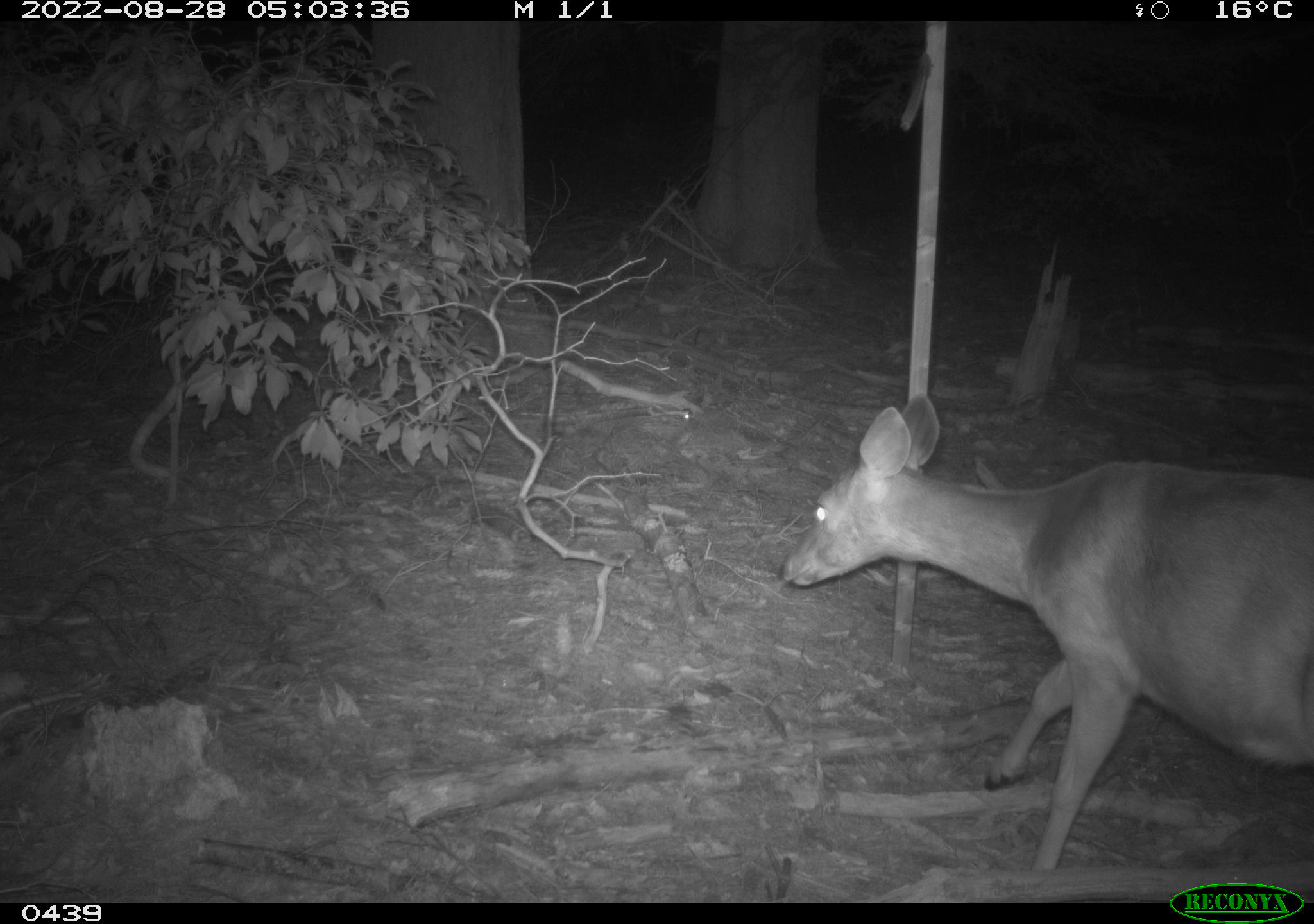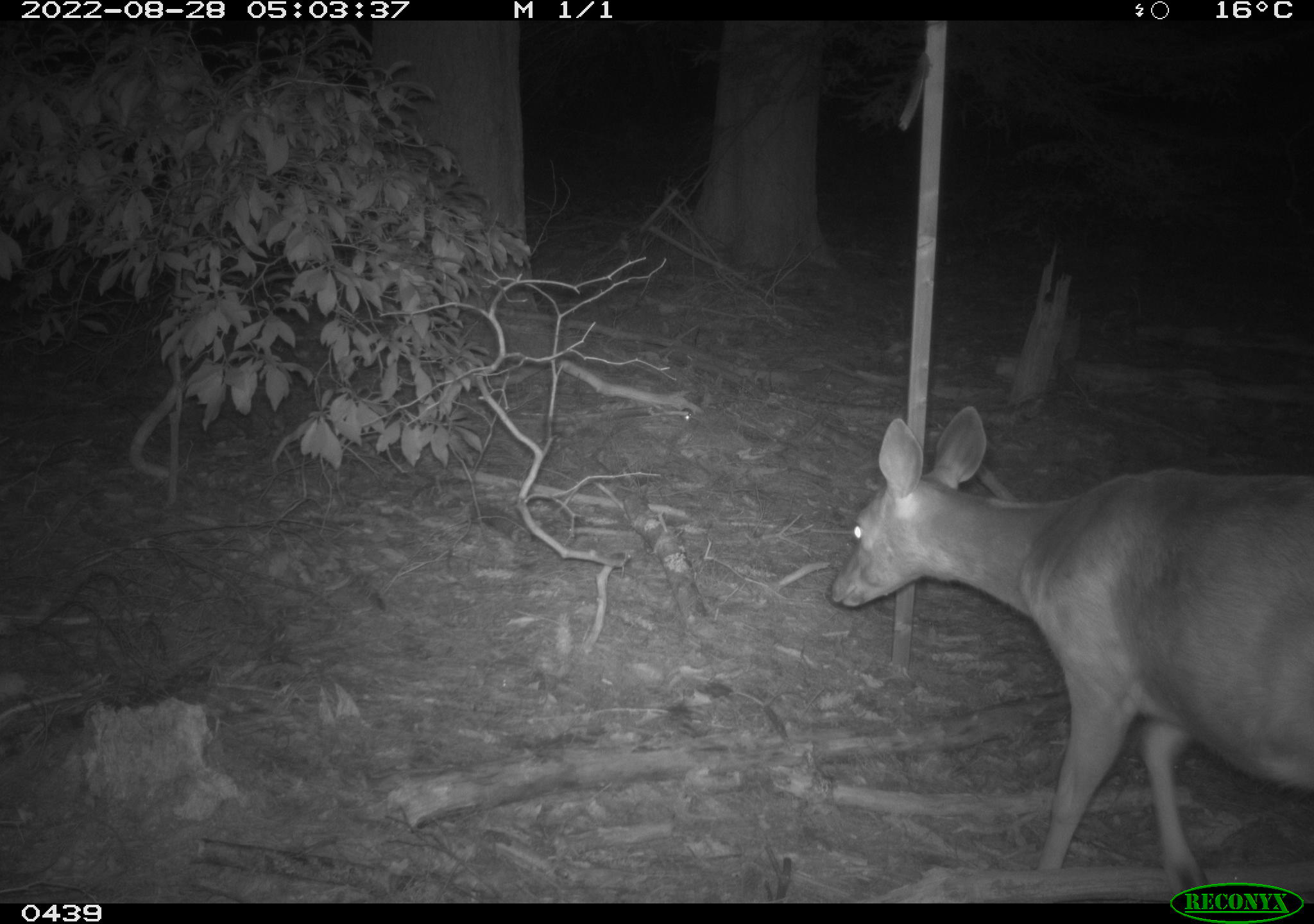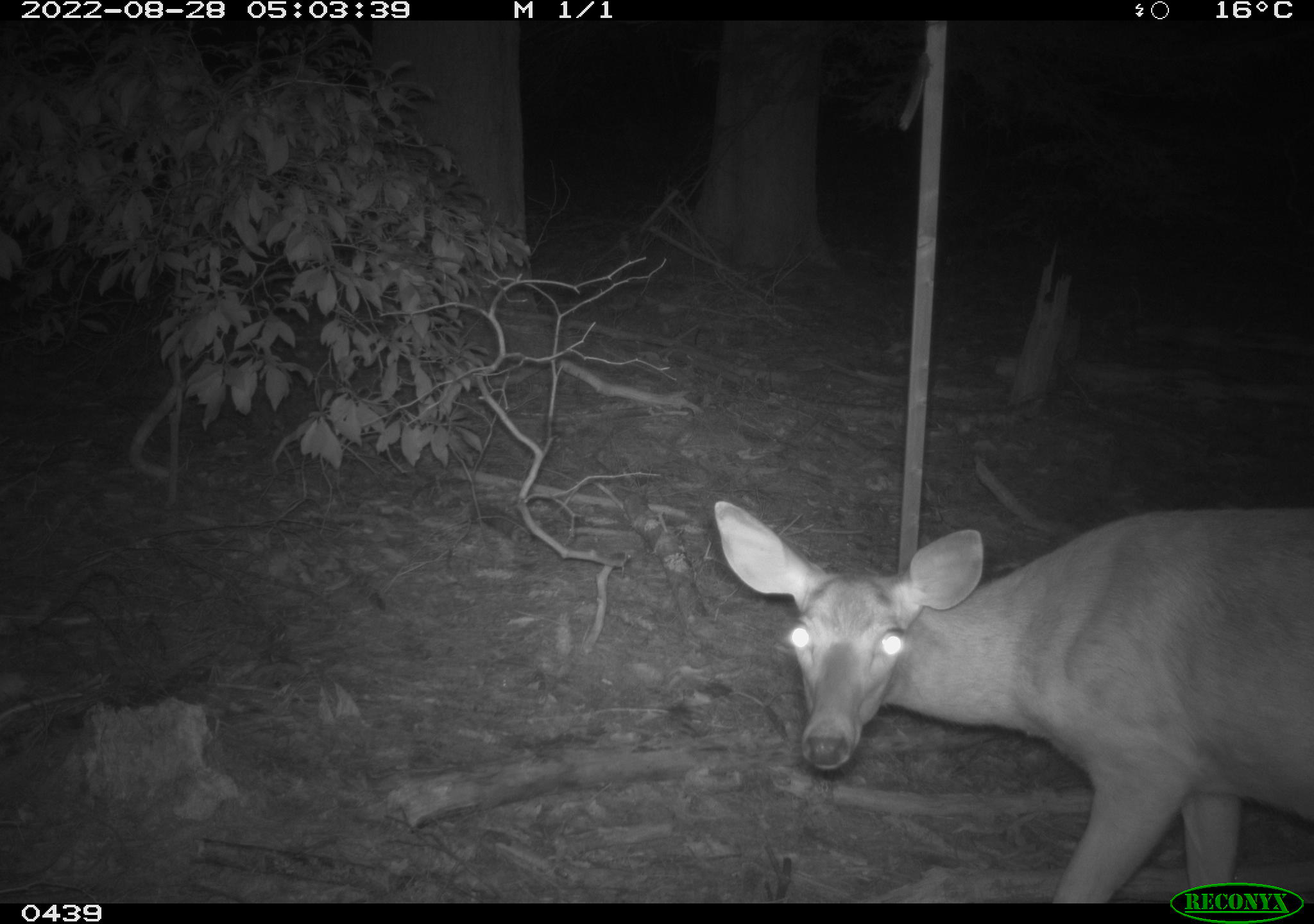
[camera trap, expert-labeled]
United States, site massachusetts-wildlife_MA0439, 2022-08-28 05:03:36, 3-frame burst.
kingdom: Animalia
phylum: Chordata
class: Mammalia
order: Artiodactyla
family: Cervidae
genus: Odocoileus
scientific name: Odocoileus virginianus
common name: white-tailed deer